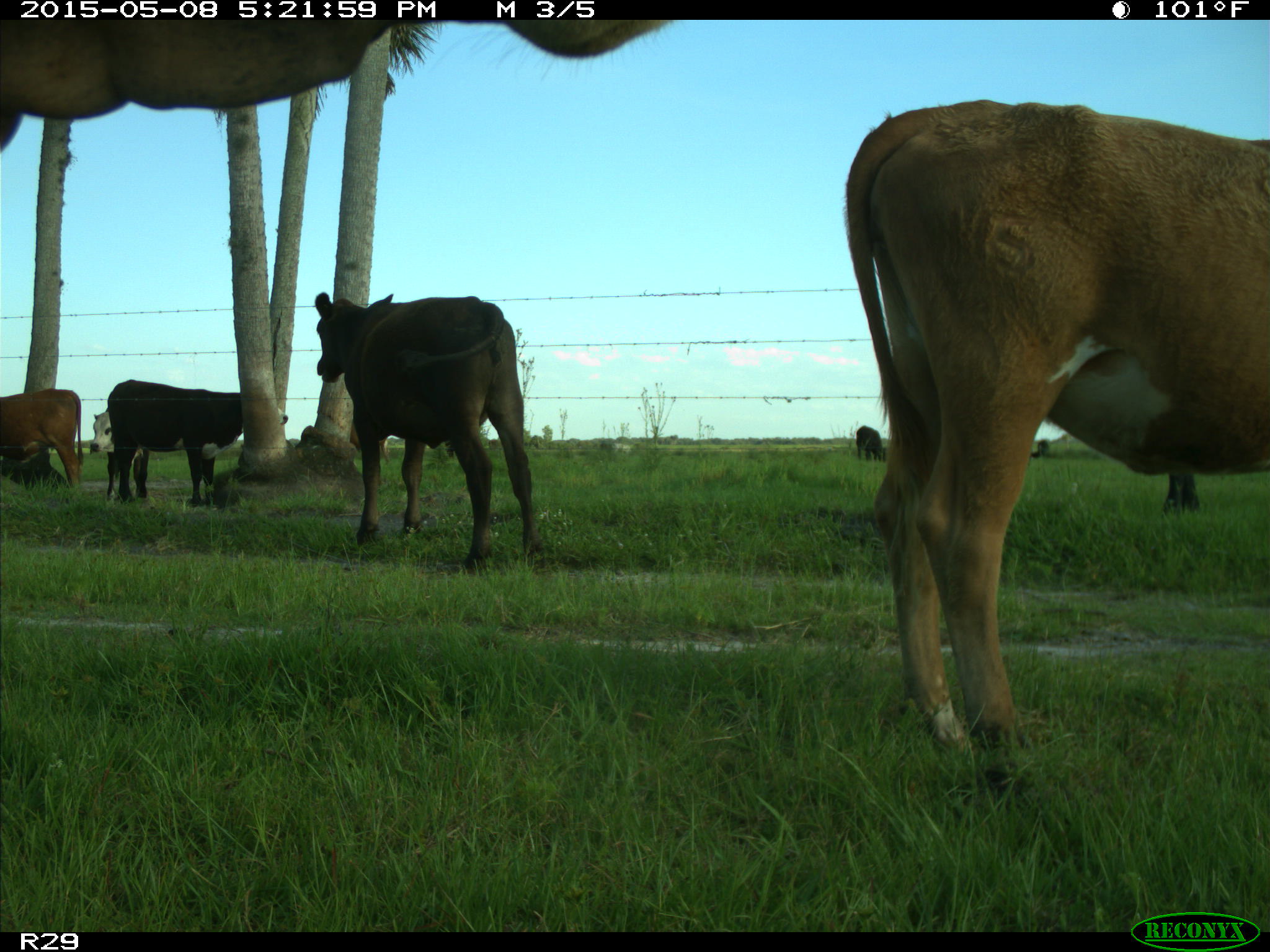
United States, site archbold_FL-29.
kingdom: Animalia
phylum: Chordata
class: Mammalia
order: Artiodactyla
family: Bovidae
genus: Bos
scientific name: Bos taurus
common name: domestic cow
Bos taurus (domestic cow).